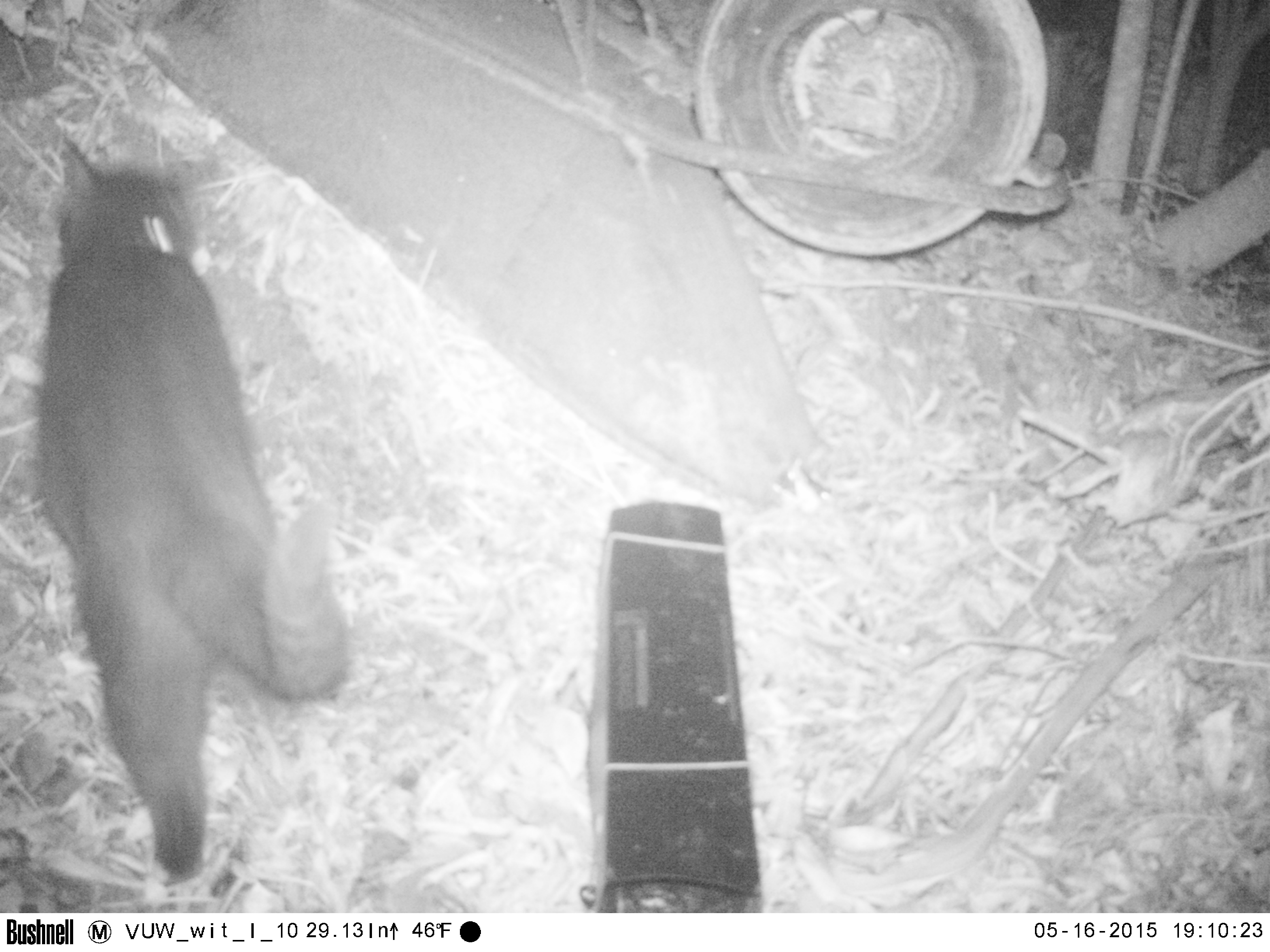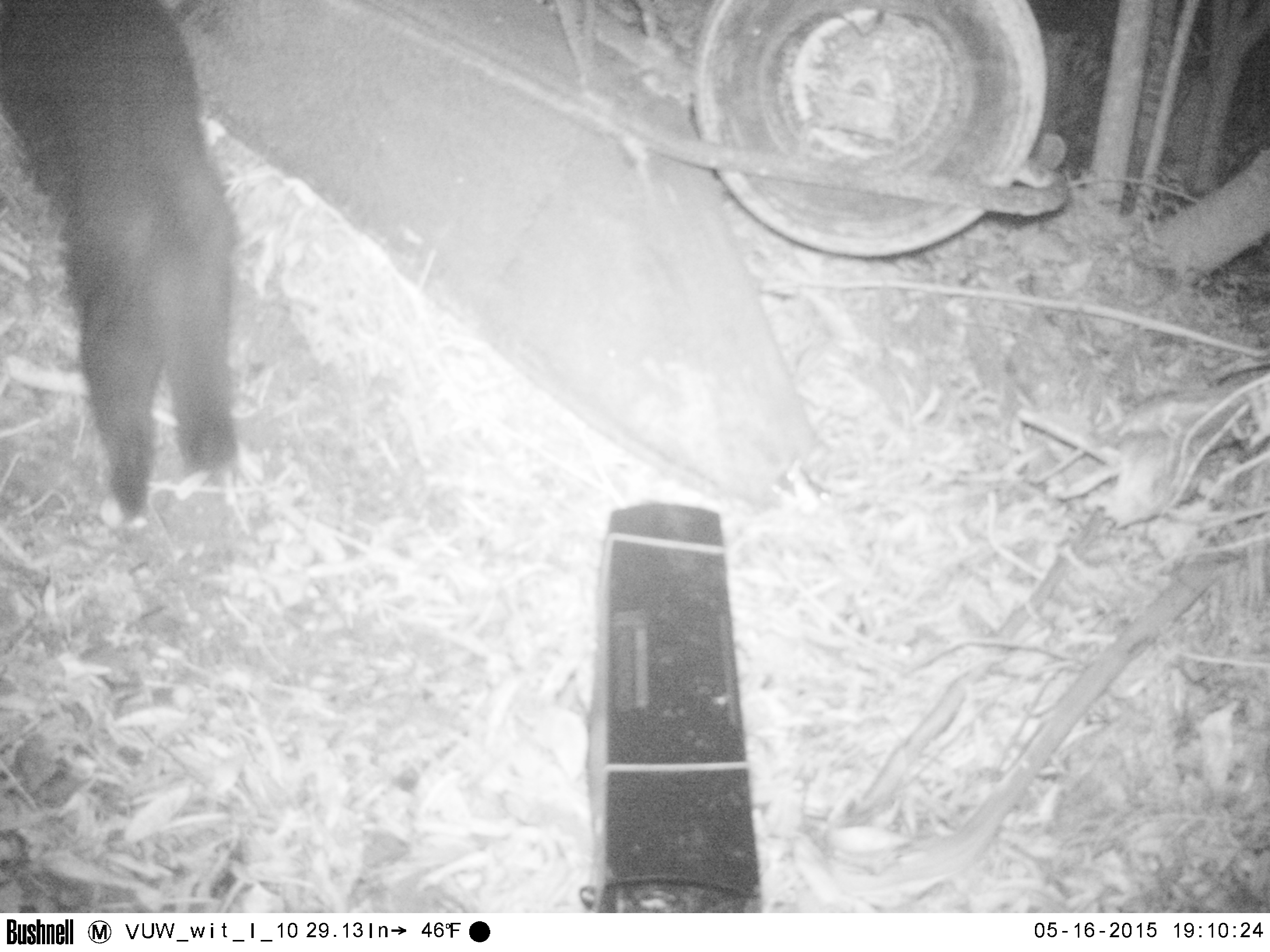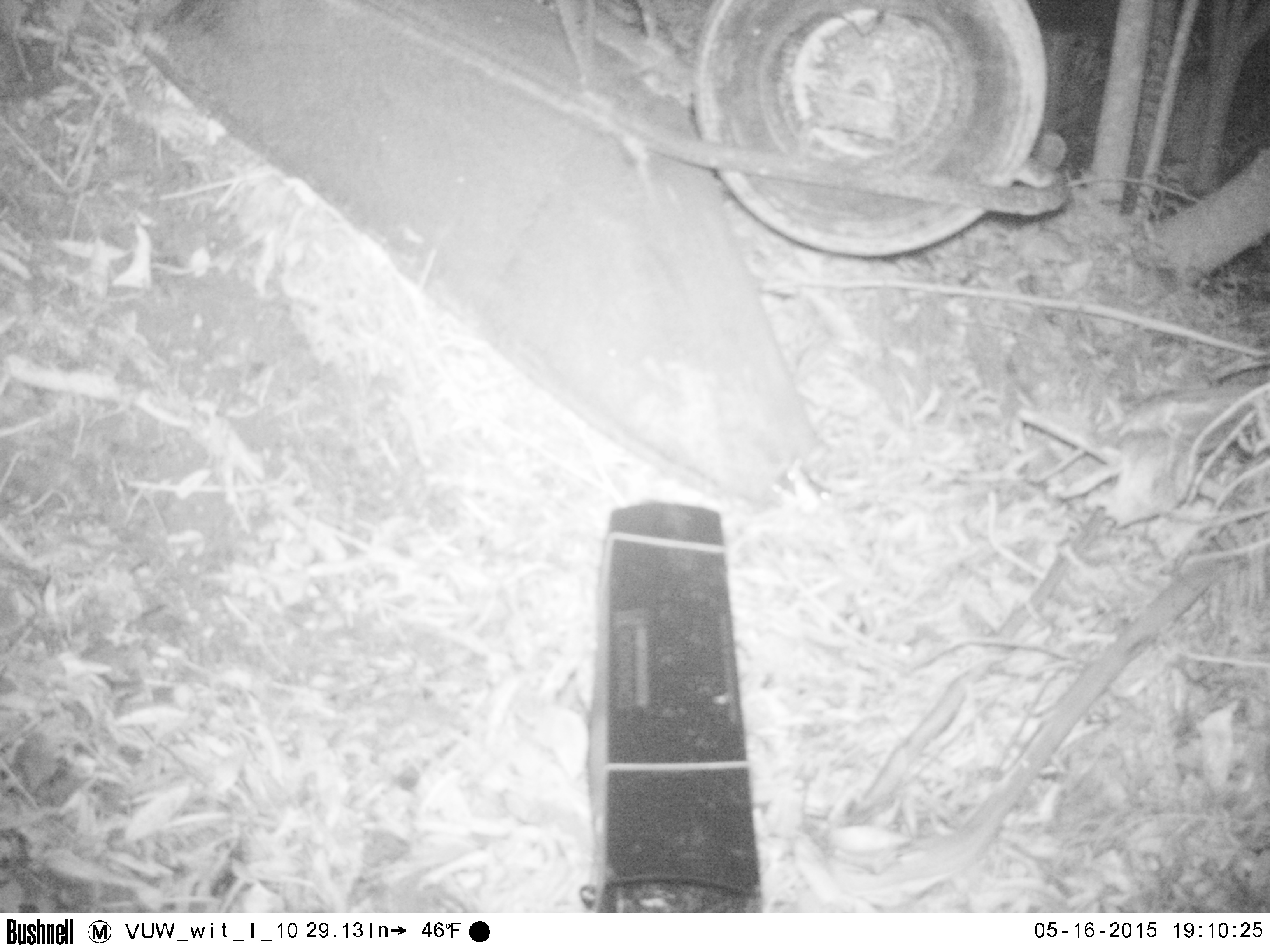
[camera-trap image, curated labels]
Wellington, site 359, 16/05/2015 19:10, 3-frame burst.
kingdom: Animalia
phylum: Chordata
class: Mammalia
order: Carnivora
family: Felidae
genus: Felis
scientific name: Felis catus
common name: cat